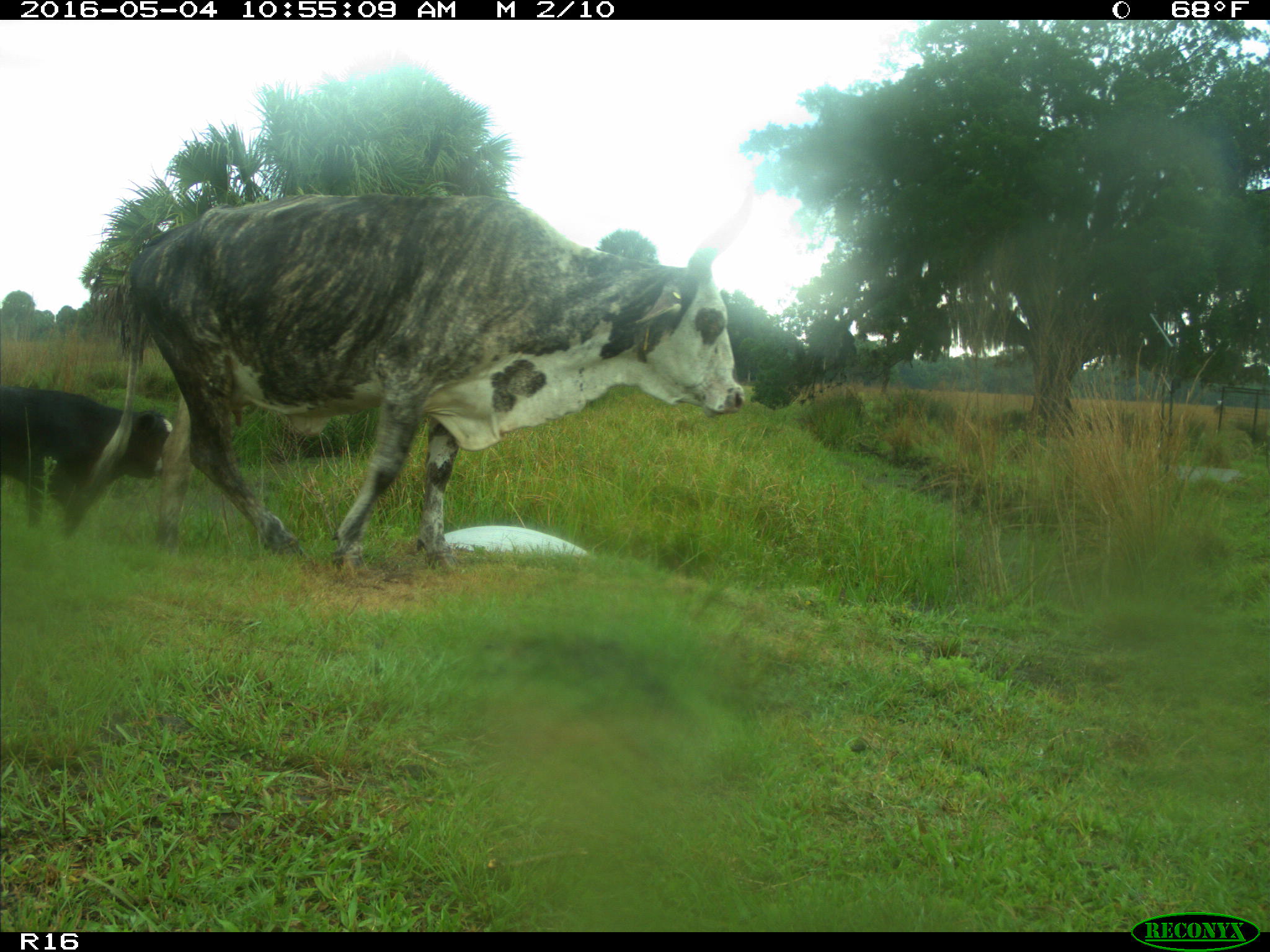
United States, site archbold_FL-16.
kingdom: Animalia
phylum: Chordata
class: Mammalia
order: Artiodactyla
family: Bovidae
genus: Bos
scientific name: Bos taurus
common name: domestic cow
Bos taurus (domestic cow).